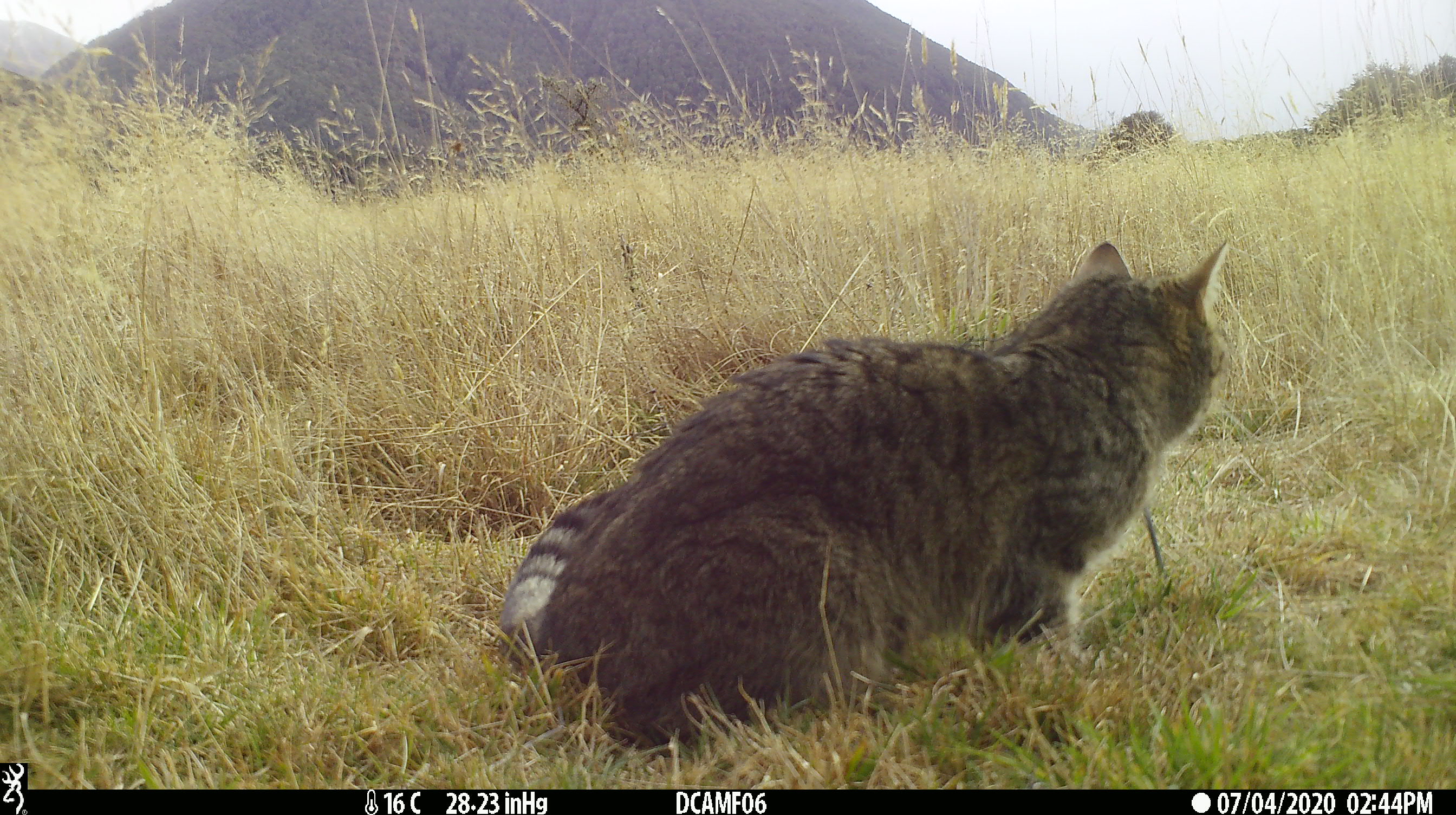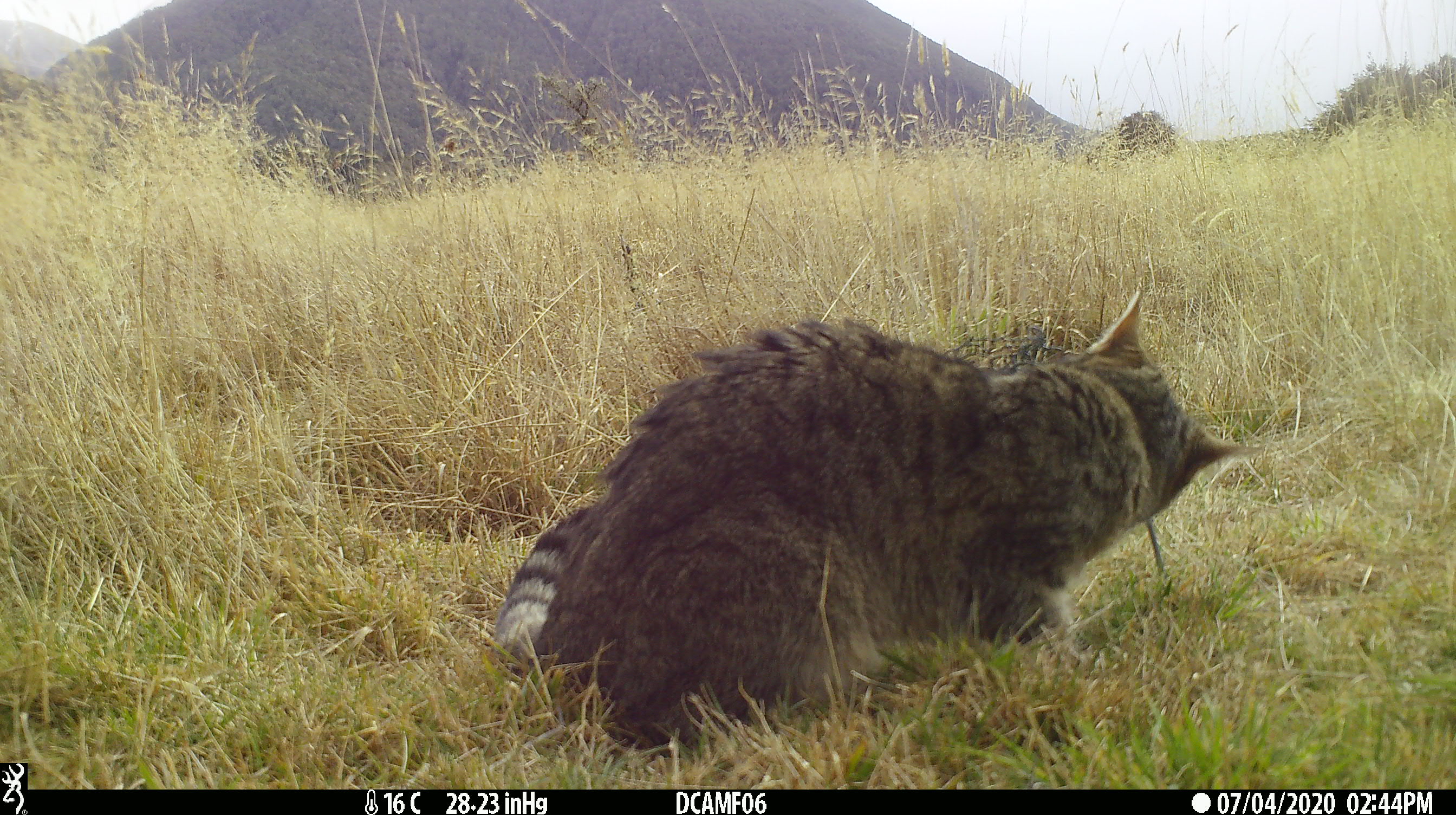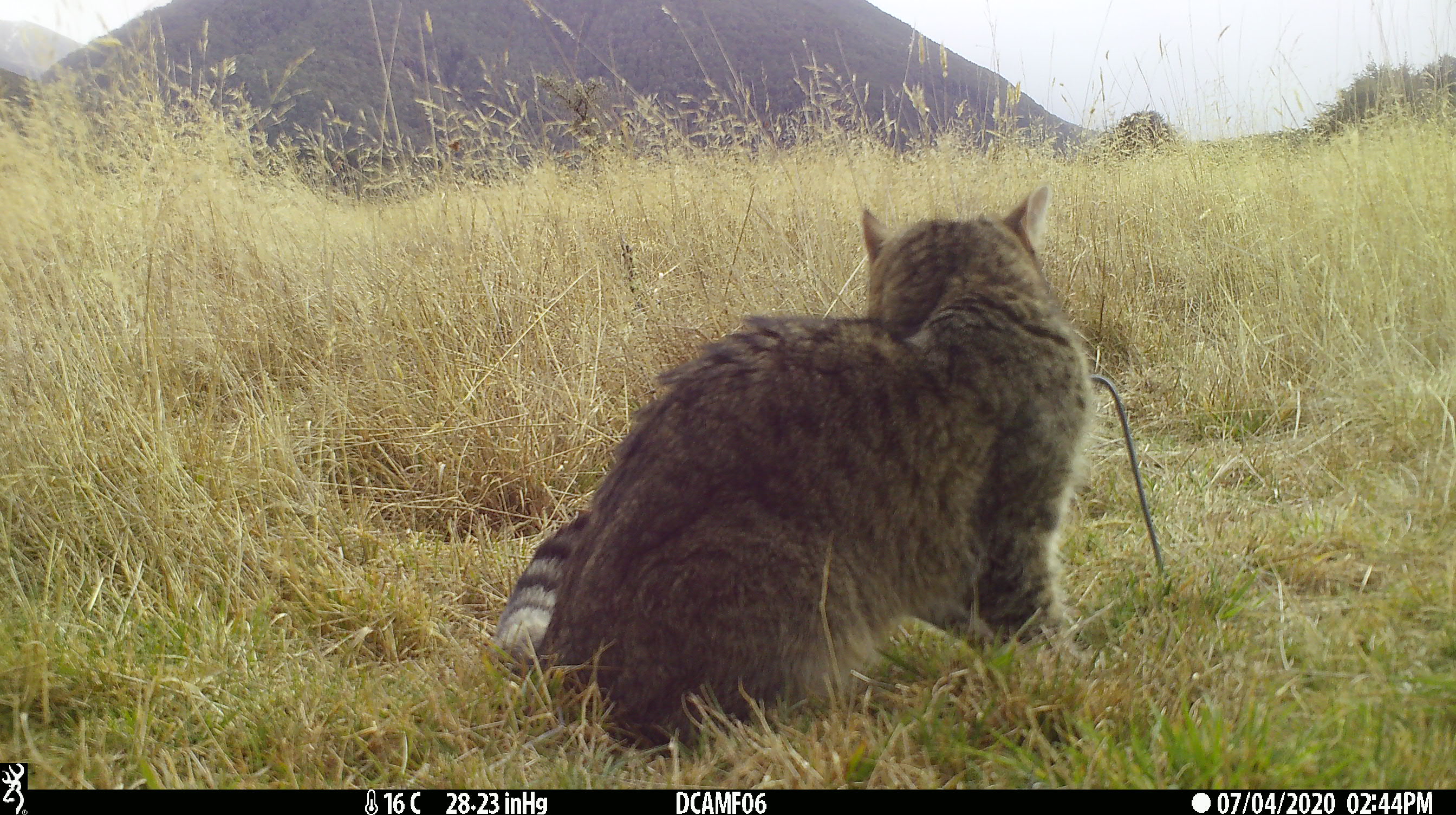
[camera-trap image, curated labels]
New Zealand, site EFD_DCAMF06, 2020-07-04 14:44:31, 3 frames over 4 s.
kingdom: Animalia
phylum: Chordata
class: Mammalia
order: Carnivora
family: Felidae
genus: Felis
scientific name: Felis catus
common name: domestic cat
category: cat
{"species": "cat (domestic cat) (Felis catus)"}